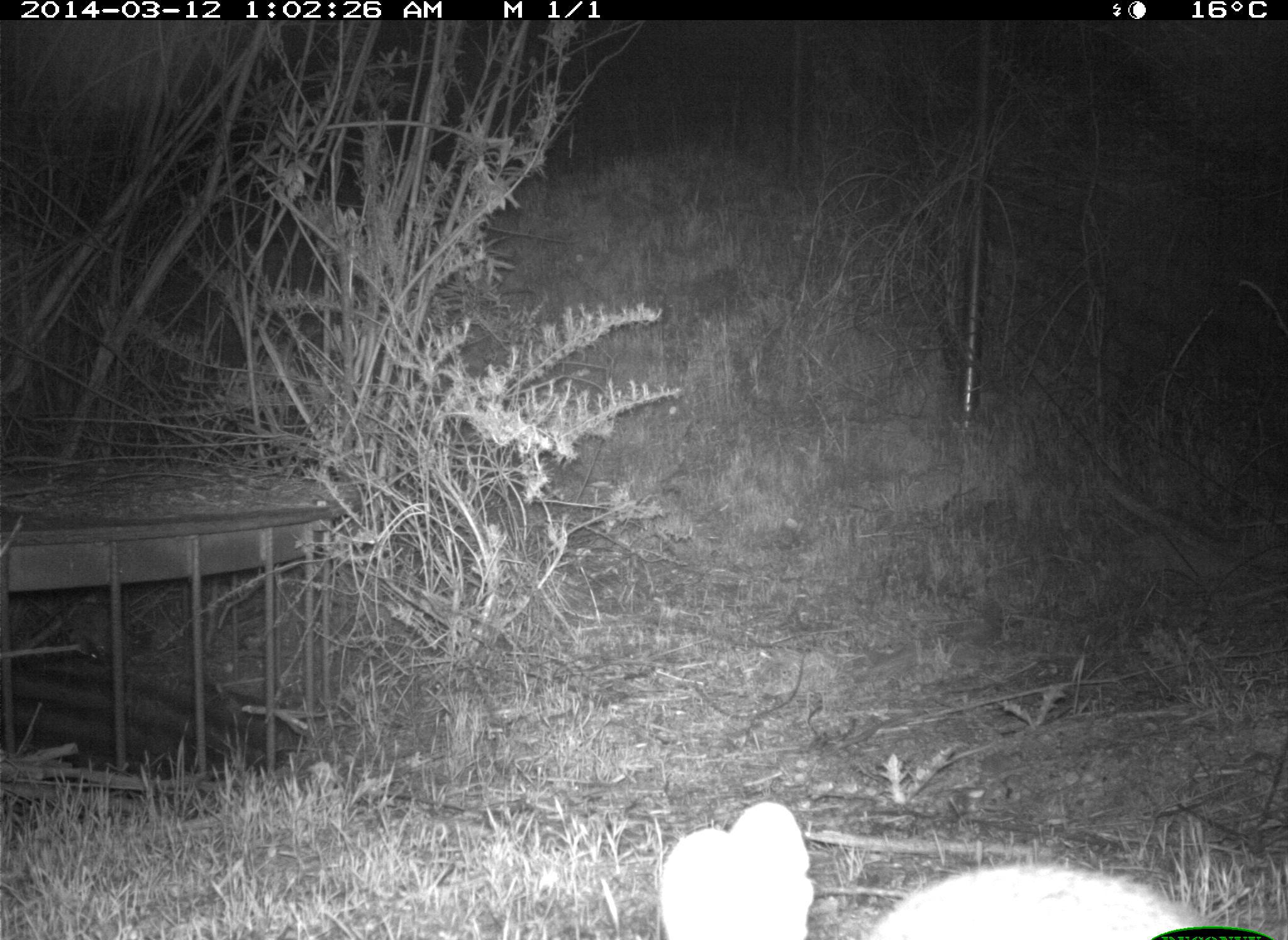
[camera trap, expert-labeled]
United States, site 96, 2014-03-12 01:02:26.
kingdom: Animalia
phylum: Chordata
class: Mammalia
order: Lagomorpha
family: Leporidae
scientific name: Leporidae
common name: rabbits and hares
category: rabbit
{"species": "rabbit (rabbits and hares) (Leporidae)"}